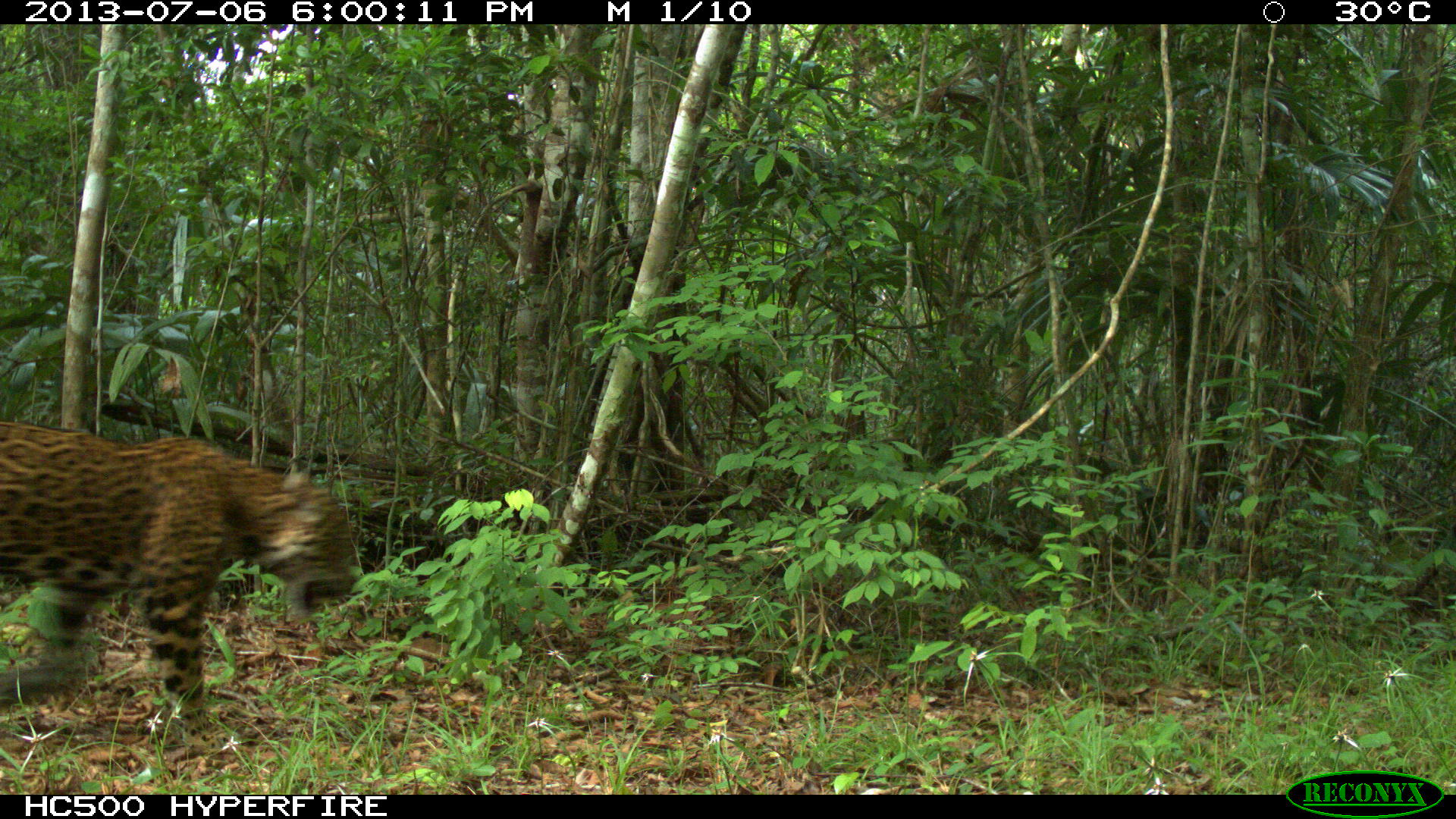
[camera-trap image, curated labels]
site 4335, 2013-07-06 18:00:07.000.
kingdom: Animalia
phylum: Chordata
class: Mammalia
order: Carnivora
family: Felidae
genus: Panthera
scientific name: Panthera onca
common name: jaguar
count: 1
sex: female